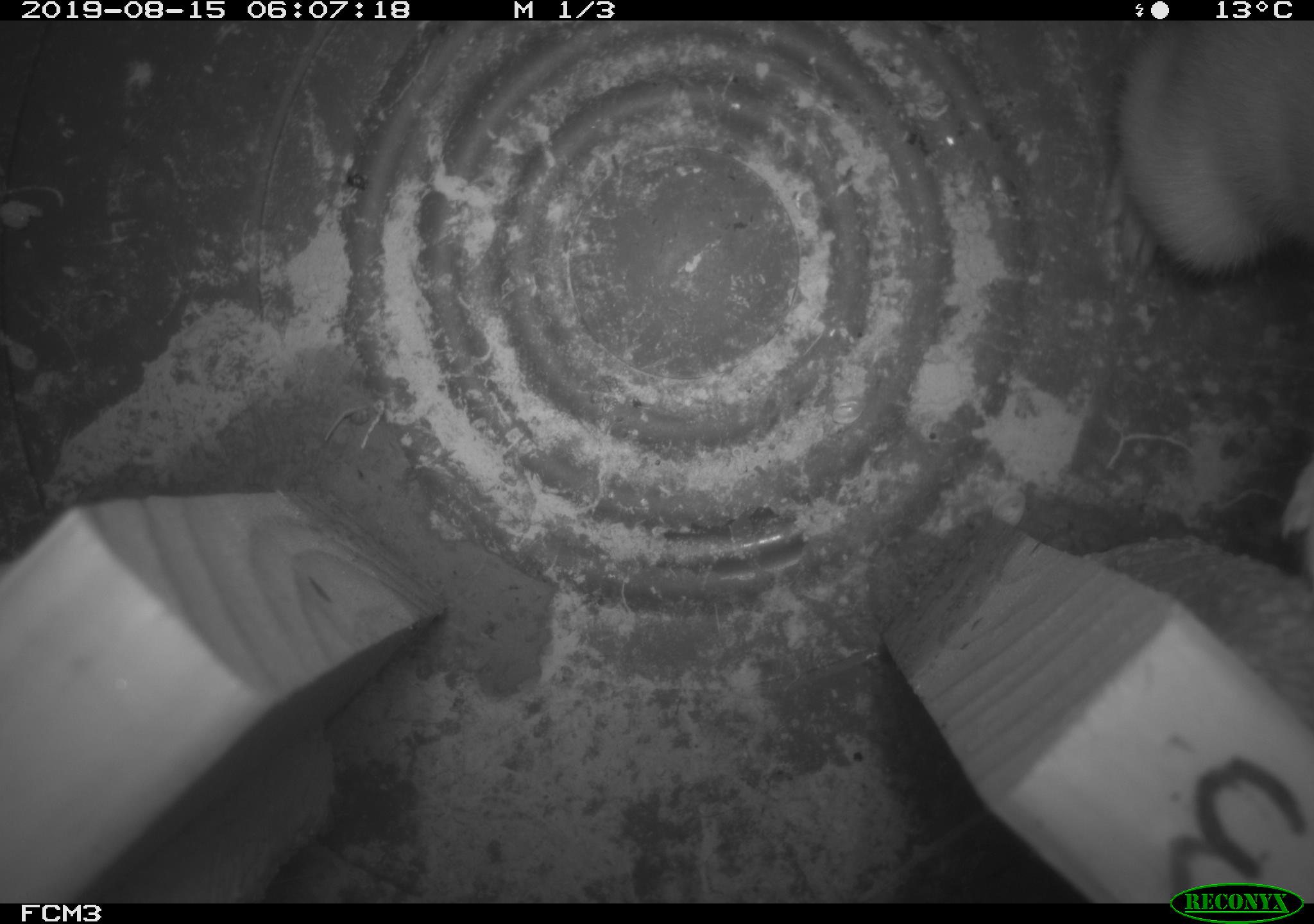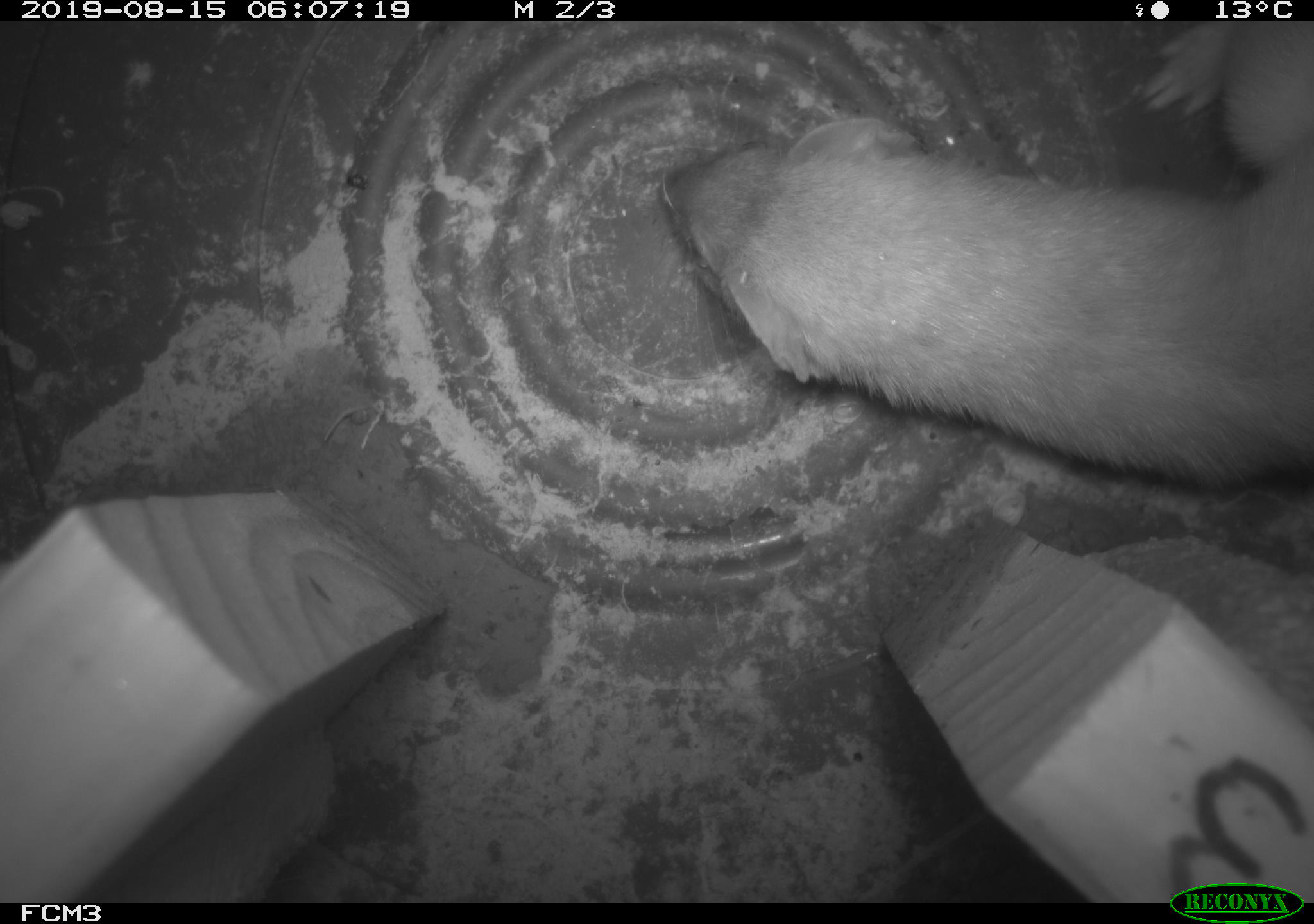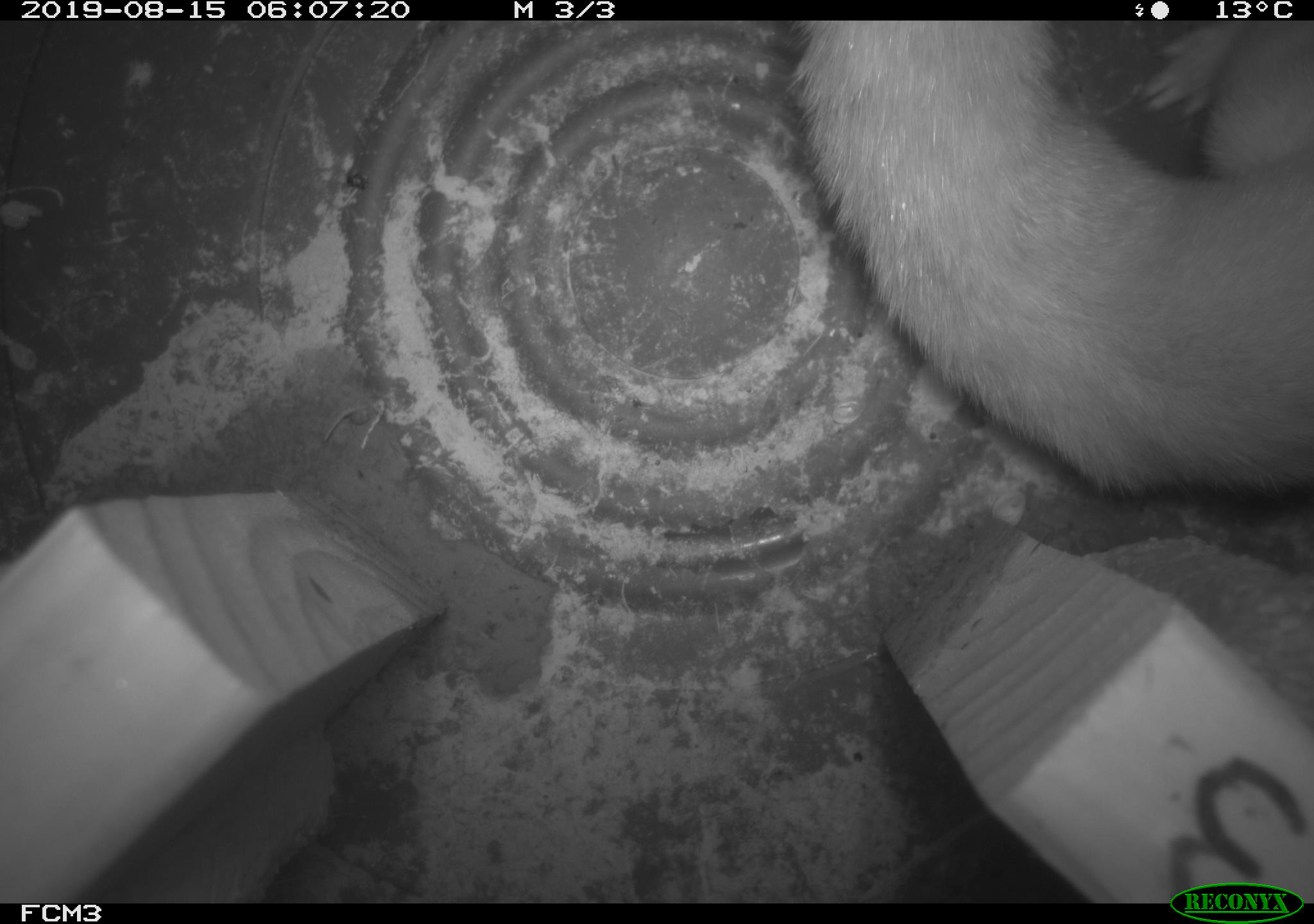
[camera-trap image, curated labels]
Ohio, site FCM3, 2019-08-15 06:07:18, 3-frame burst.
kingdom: Animalia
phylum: Chordata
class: Mammalia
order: Carnivora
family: Mustelidae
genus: Neogale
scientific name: Neogale frenata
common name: long-tailed weasel